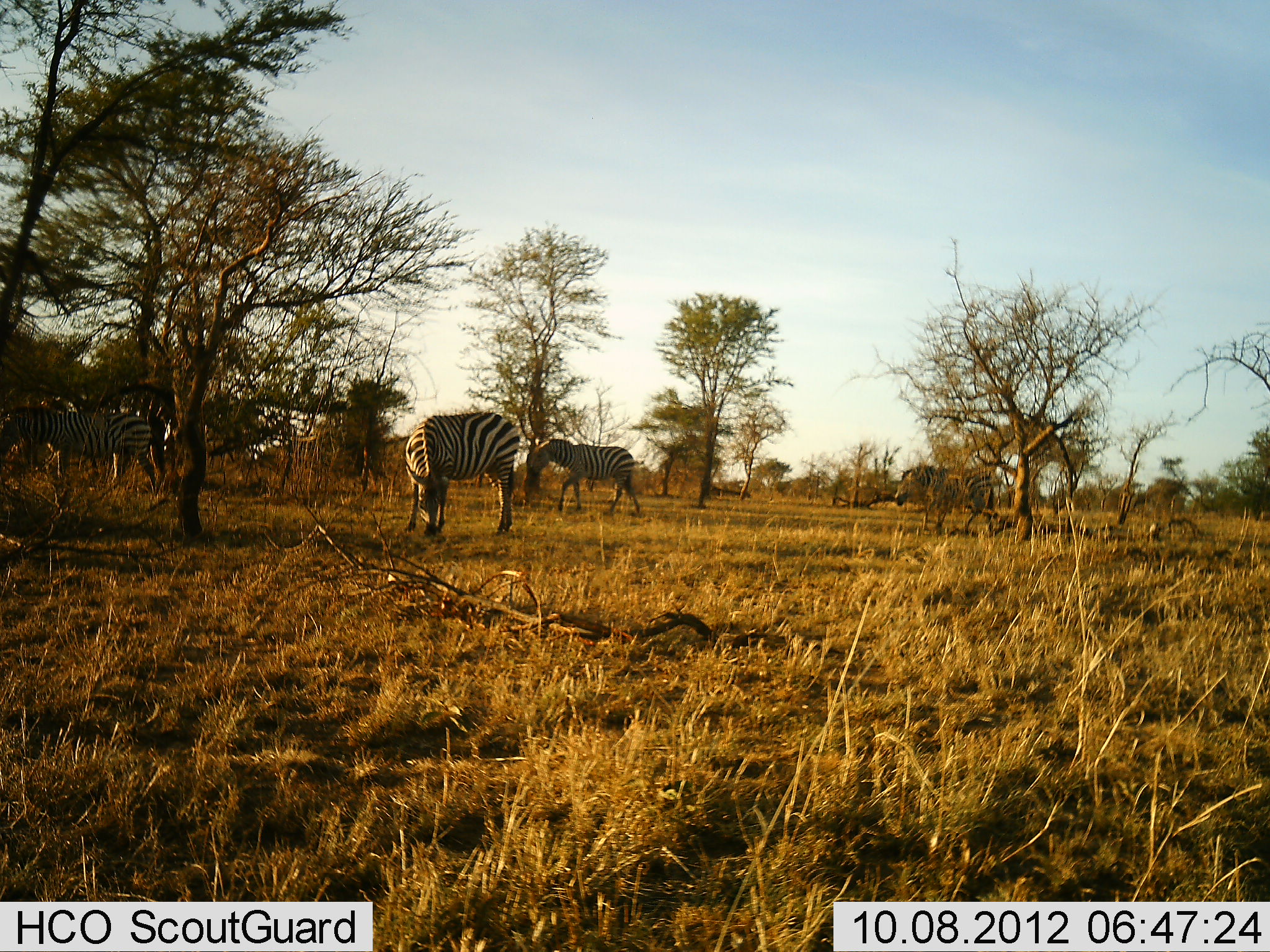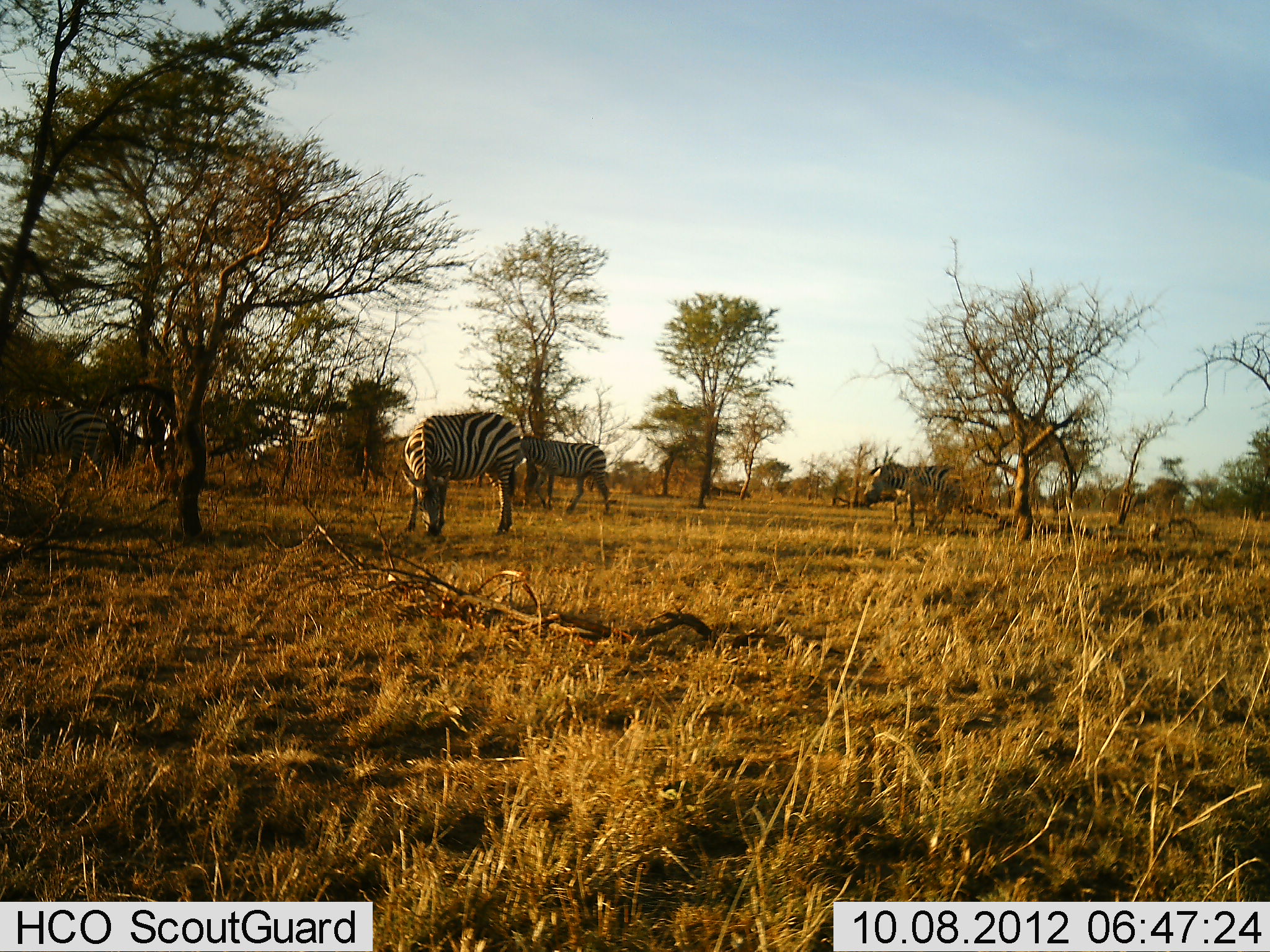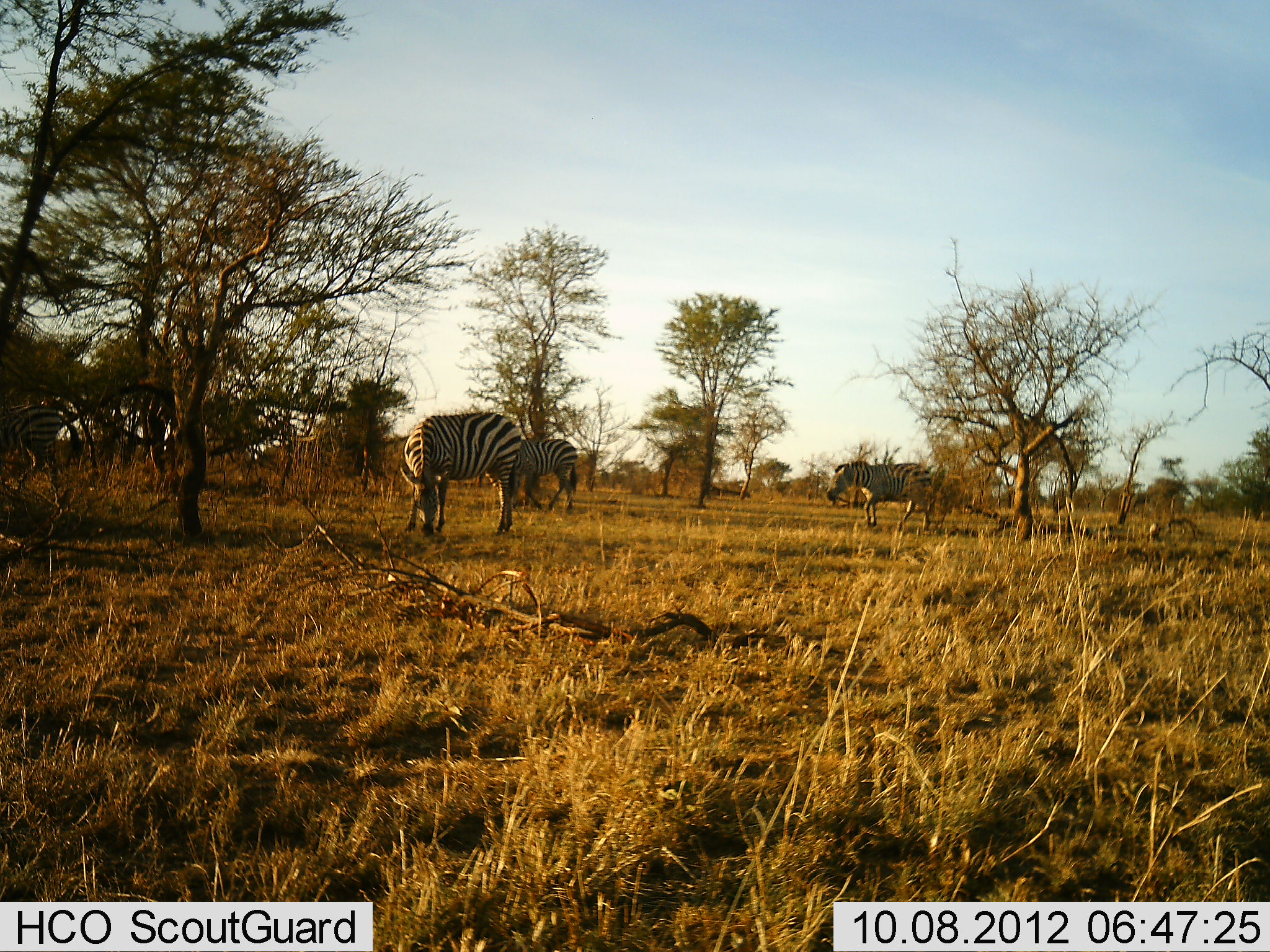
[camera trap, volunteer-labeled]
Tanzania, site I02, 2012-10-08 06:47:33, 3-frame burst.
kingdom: Animalia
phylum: Chordata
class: Mammalia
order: Perissodactyla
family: Equidae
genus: Equus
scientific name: Equus quagga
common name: plains zebra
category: zebra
Zebra (plains zebra) (Equus quagga), count 4. Behavior (volunteer vote fractions): standing 60%, resting 0%, moving 80%, interacting 0%. Young present (vote fraction): 0%. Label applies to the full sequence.